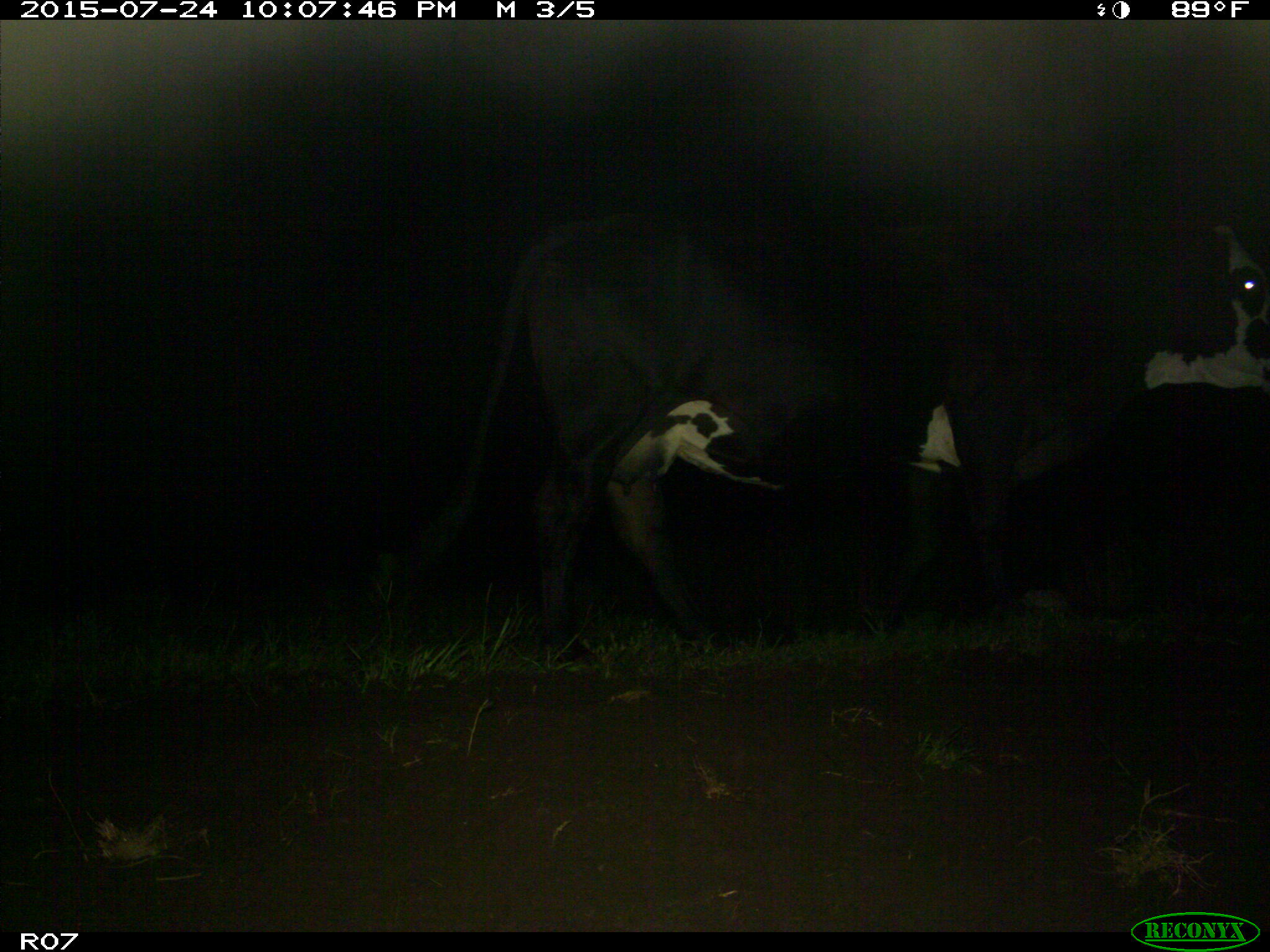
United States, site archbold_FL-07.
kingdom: Animalia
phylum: Chordata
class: Mammalia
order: Artiodactyla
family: Bovidae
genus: Bos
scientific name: Bos taurus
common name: domestic cow